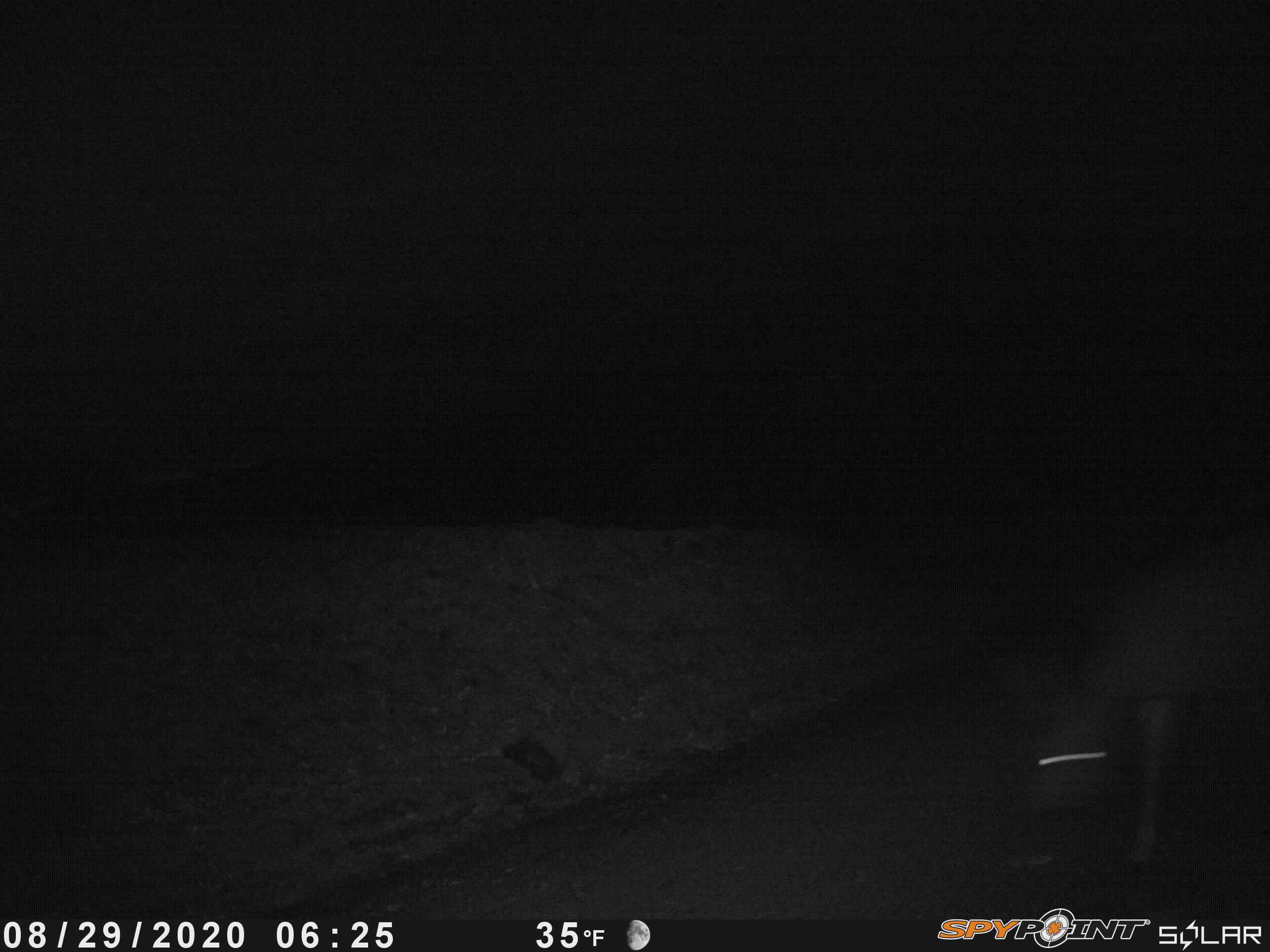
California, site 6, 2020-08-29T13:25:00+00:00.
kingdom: Animalia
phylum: Chordata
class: Mammalia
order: Artiodactyla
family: Cervidae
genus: Odocoileus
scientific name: Odocoileus hemionus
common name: mule deer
Mule deer (Odocoileus hemionus).